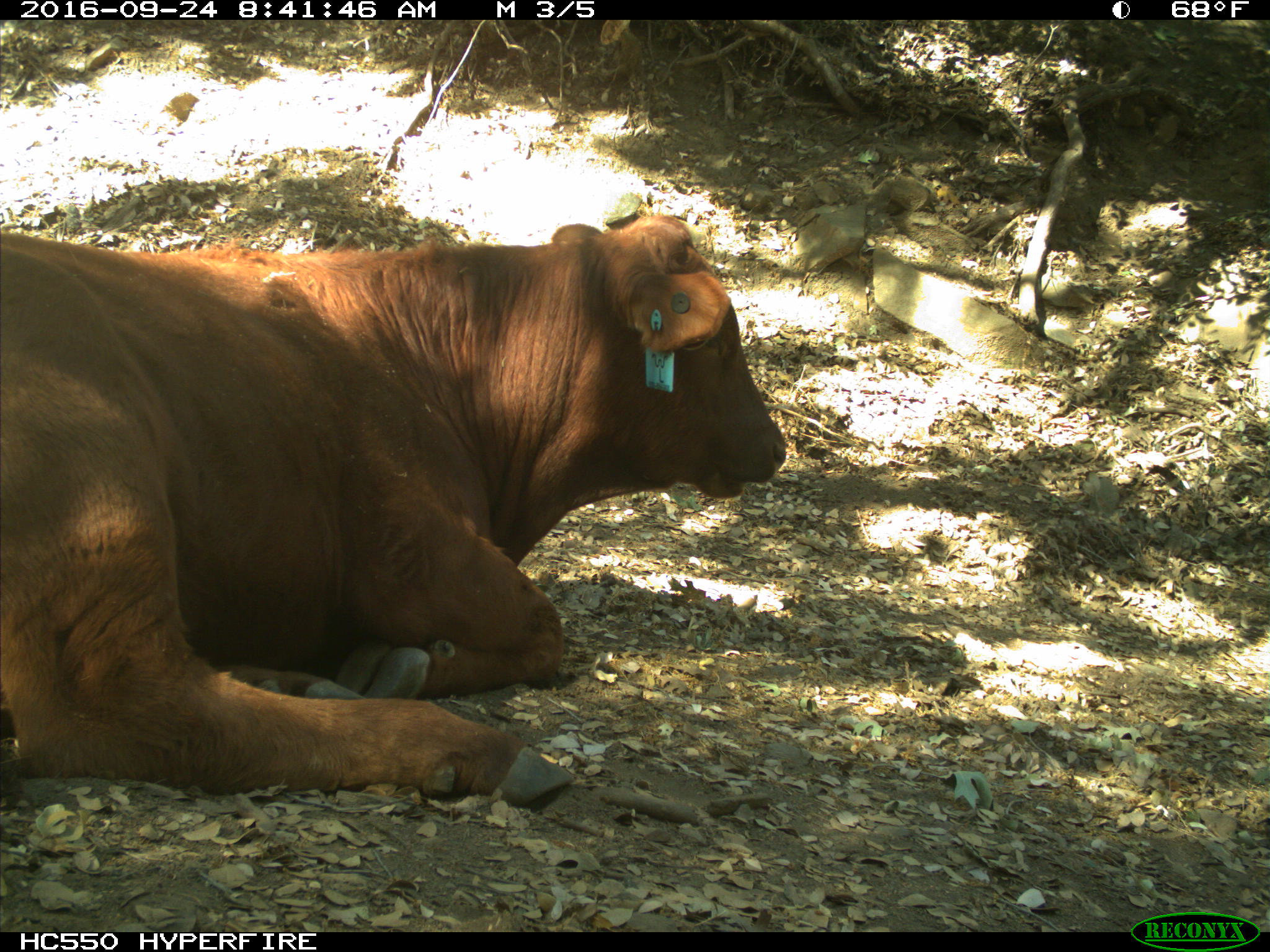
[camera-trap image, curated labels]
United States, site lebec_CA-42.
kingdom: Animalia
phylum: Chordata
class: Mammalia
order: Artiodactyla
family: Bovidae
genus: Bos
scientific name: Bos taurus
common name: domestic cow